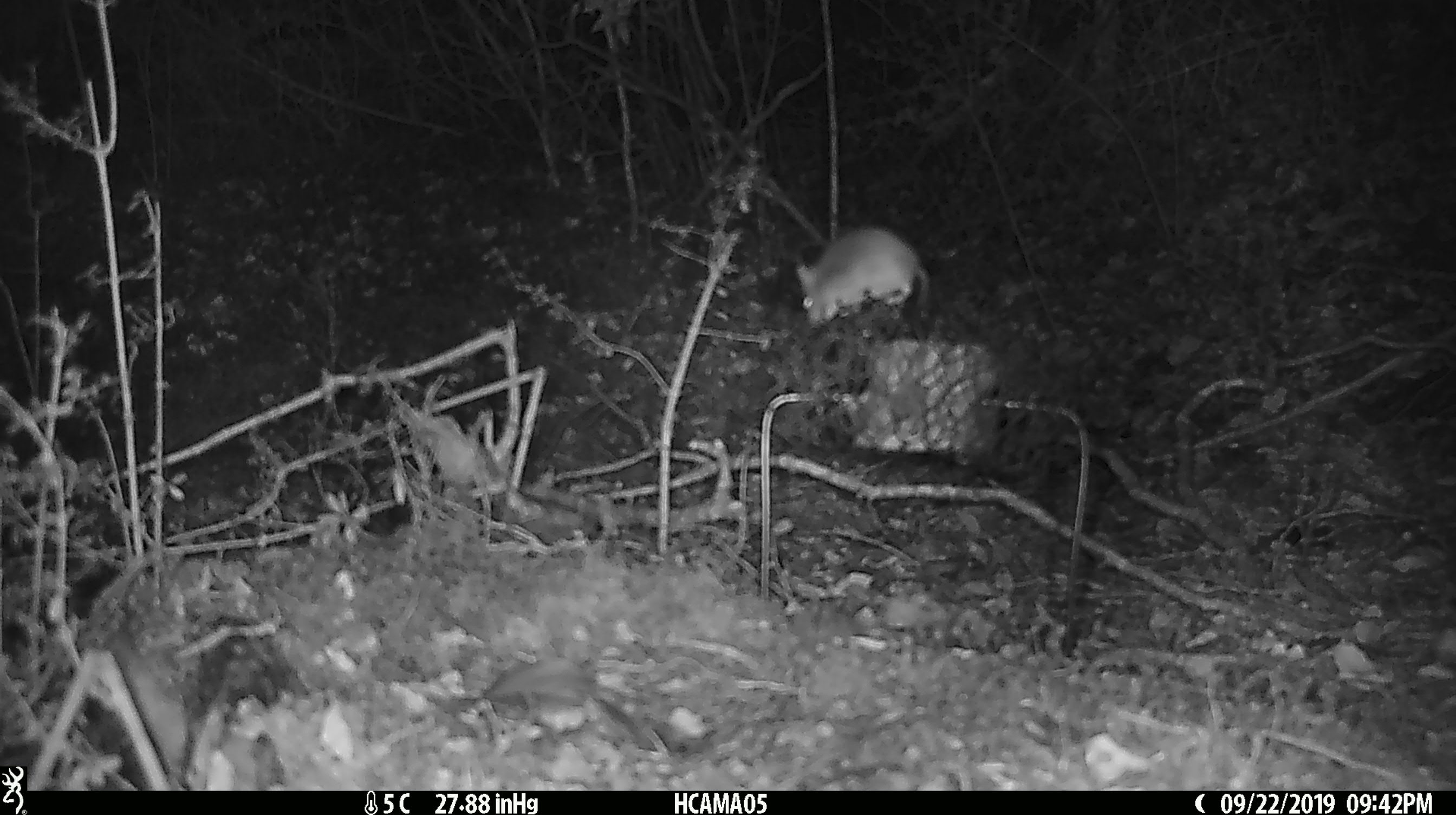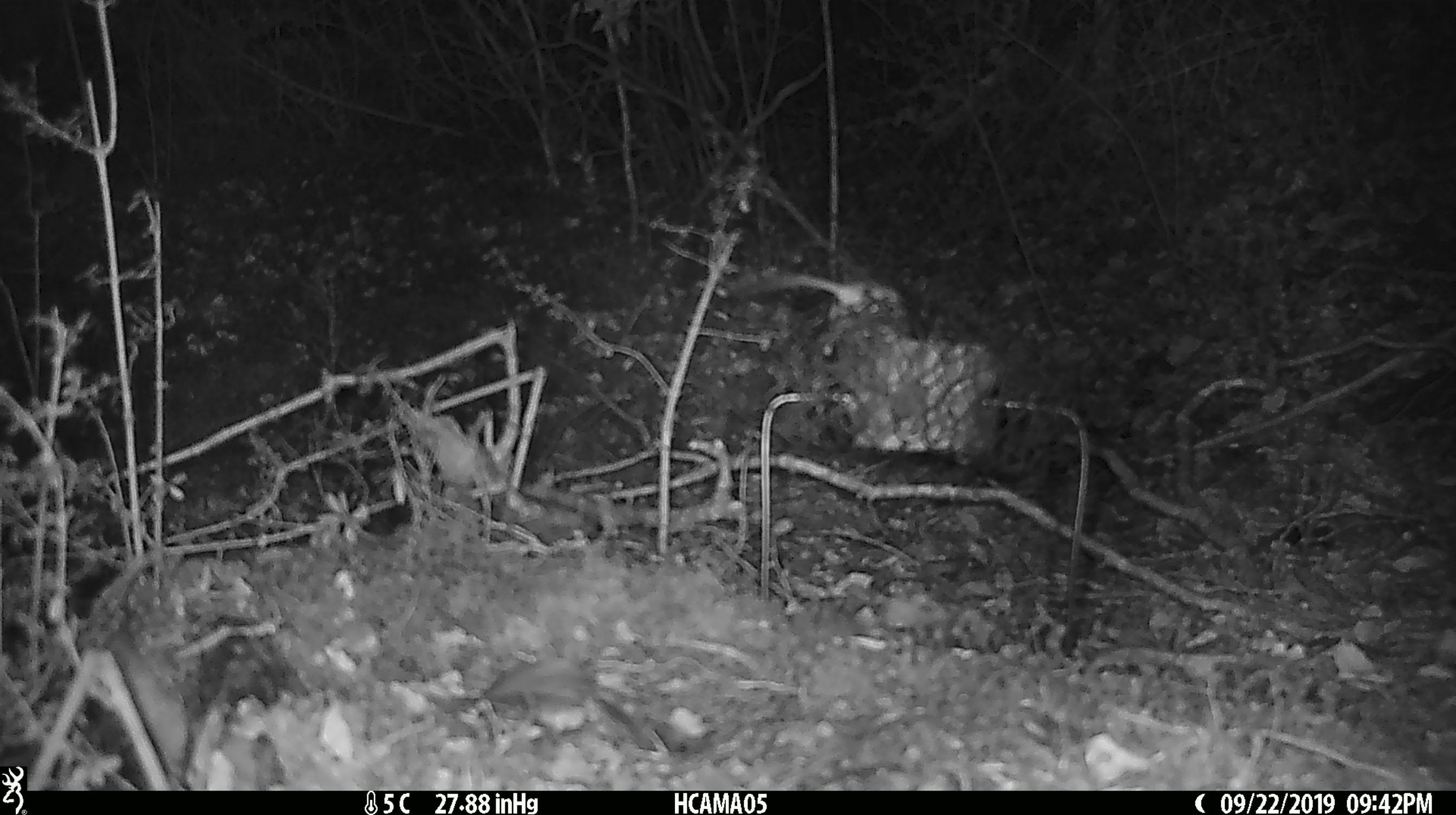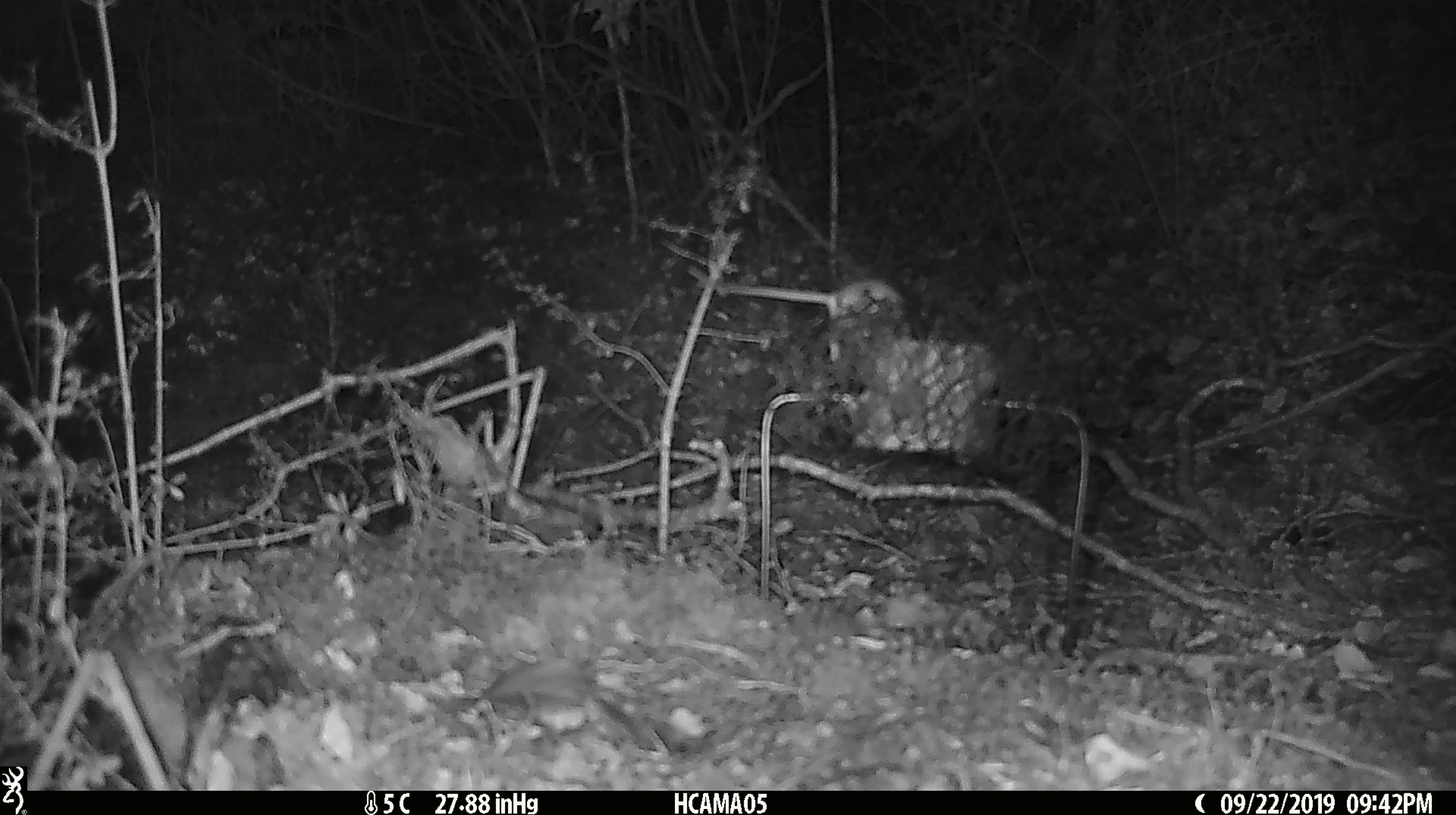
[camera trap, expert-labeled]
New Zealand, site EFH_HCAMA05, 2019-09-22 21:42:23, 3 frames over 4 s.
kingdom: Animalia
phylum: Chordata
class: Mammalia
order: Rodentia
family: Muridae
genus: Mus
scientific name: Mus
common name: mouse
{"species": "mouse (Mus)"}